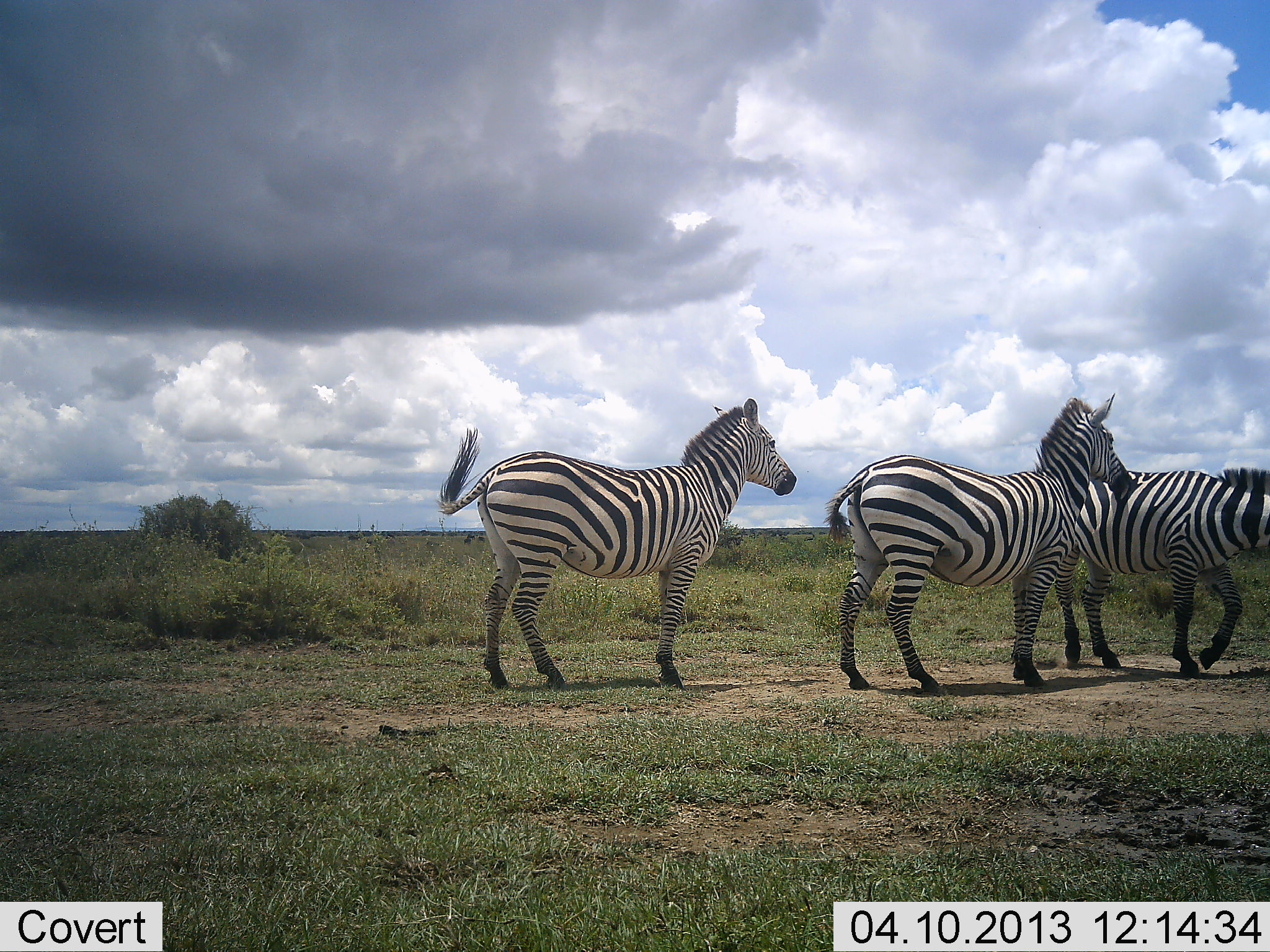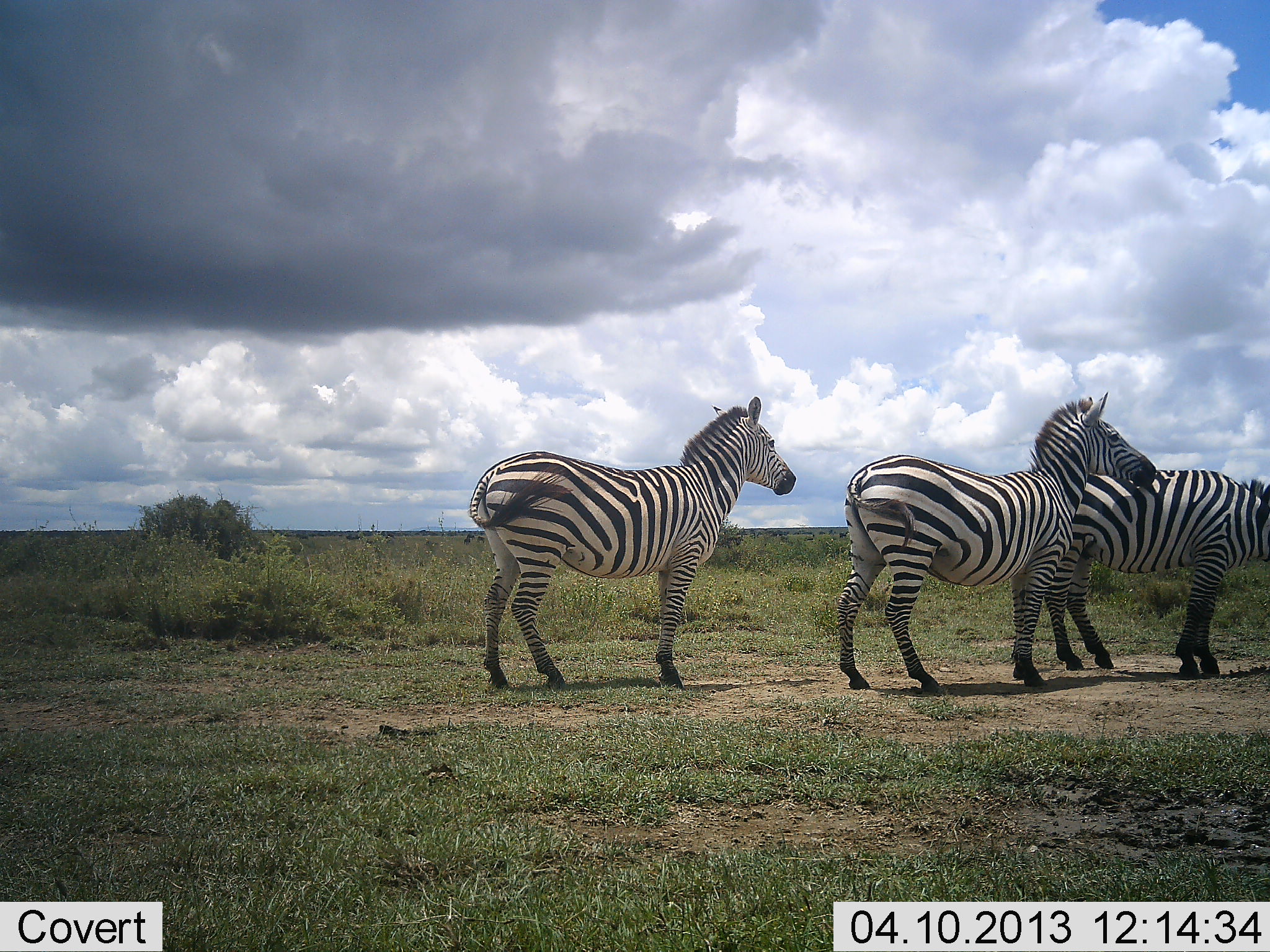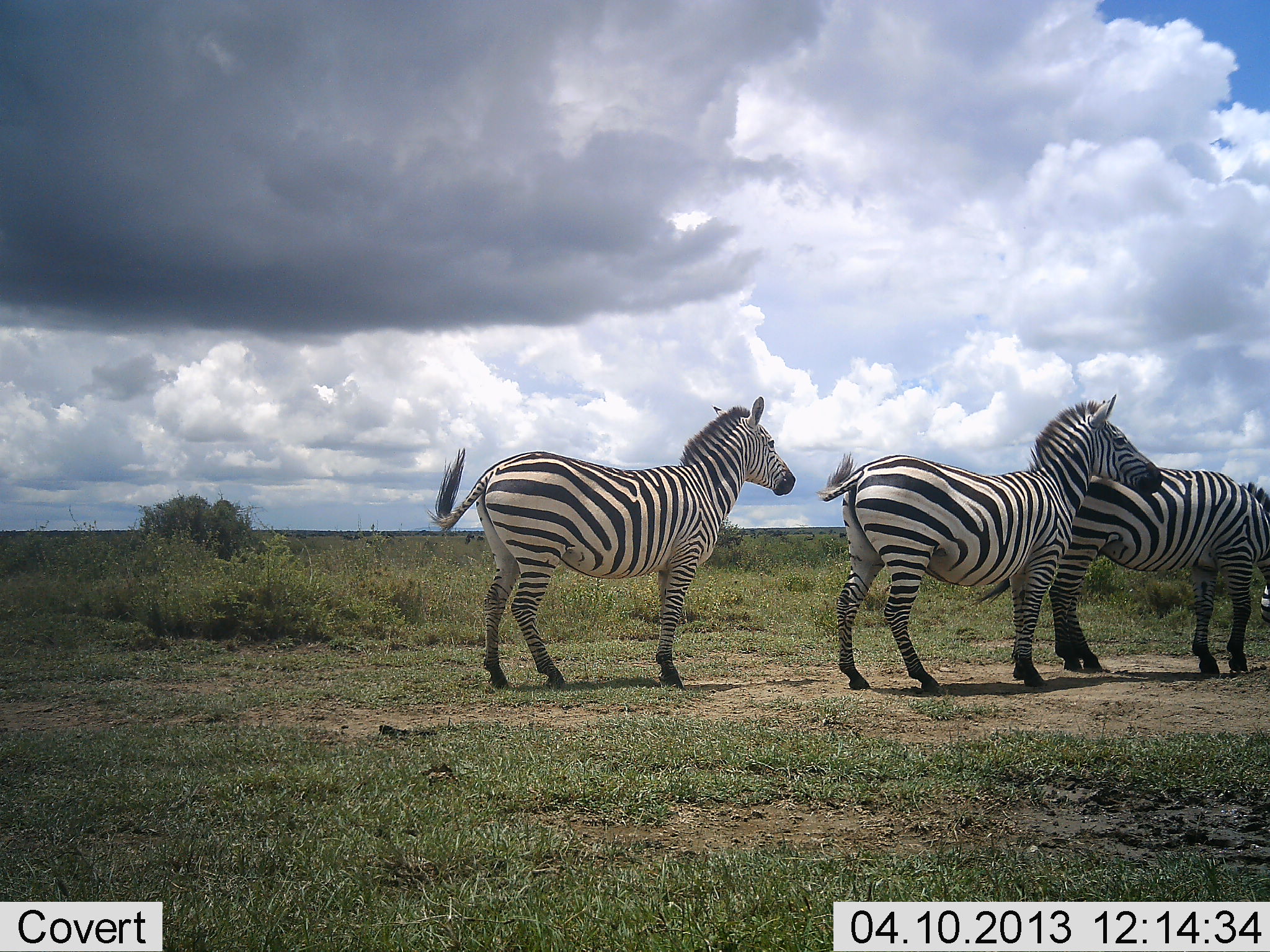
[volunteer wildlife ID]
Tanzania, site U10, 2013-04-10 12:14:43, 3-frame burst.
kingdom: Animalia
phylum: Chordata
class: Mammalia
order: Perissodactyla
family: Equidae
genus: Equus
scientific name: Equus quagga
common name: plains zebra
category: zebra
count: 3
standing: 88%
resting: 9%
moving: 9%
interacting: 21%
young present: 0%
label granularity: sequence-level